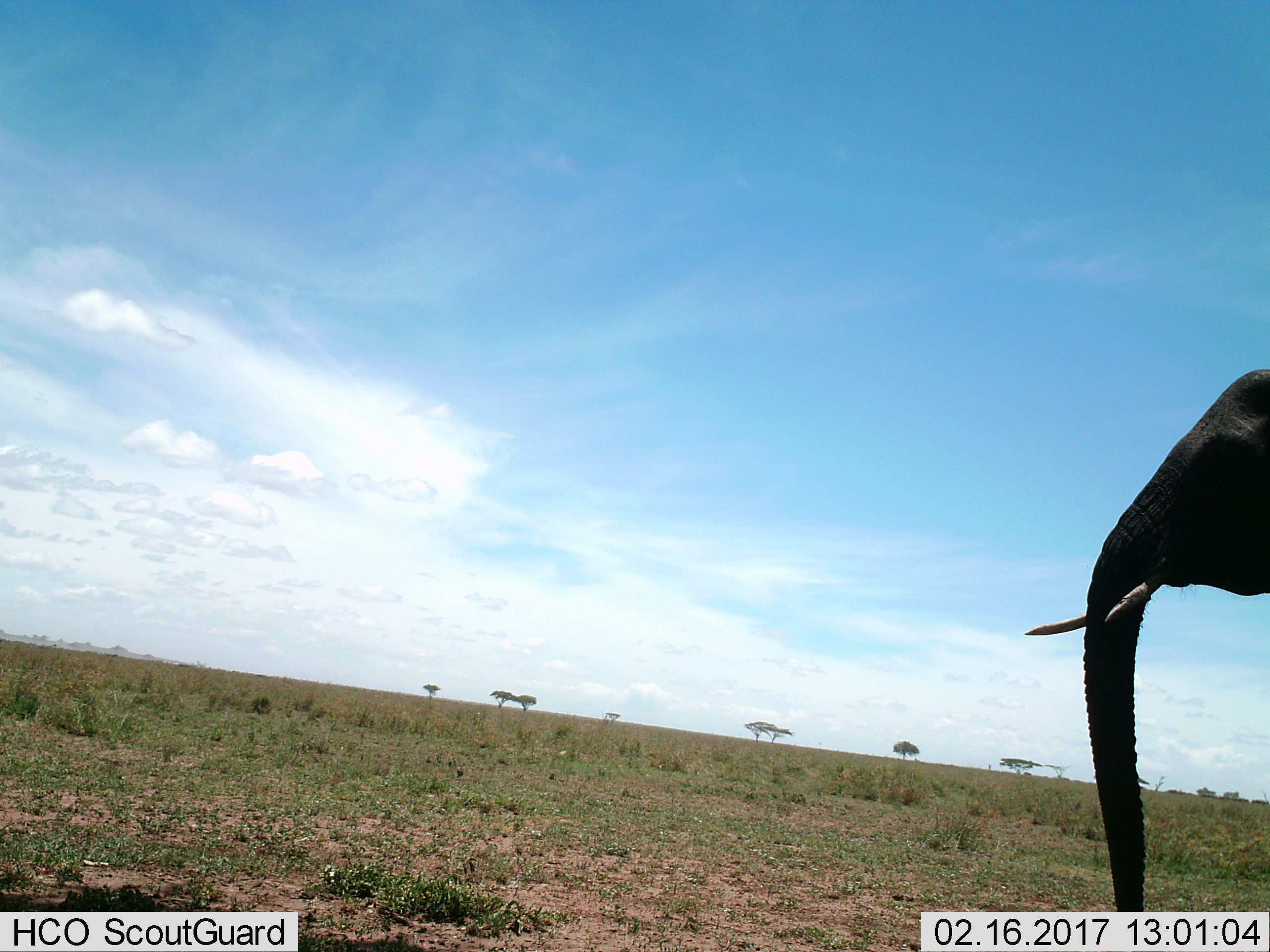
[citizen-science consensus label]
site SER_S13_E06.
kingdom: Animalia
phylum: Chordata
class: Mammalia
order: Proboscidea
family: Elephantidae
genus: Loxodonta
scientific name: Loxodonta africana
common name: african bush elephant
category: elephant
Elephant (african bush elephant) (Loxodonta africana), count 1. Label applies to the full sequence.